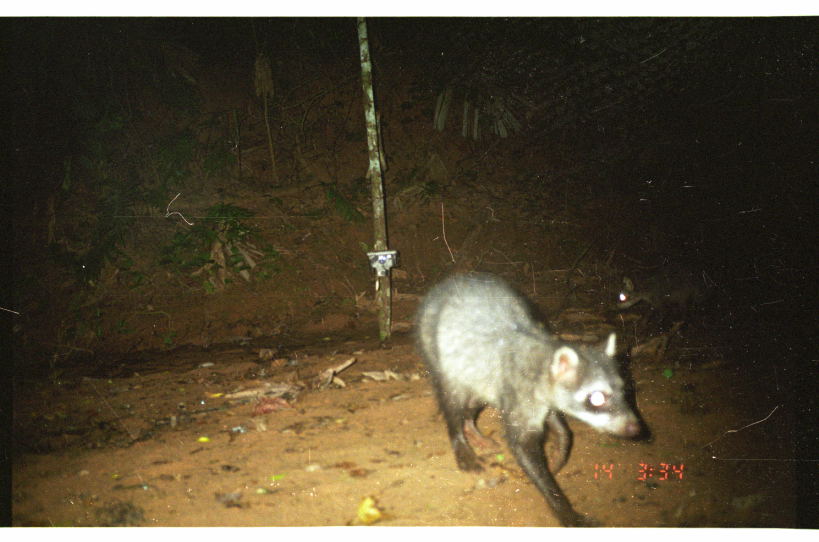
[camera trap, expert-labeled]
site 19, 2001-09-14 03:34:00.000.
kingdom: Animalia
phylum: Chordata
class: Mammalia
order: Carnivora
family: Procyonidae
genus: Procyon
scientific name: Procyon cancrivorus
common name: crab-eating raccoon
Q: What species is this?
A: Procyon cancrivorus (crab-eating raccoon).